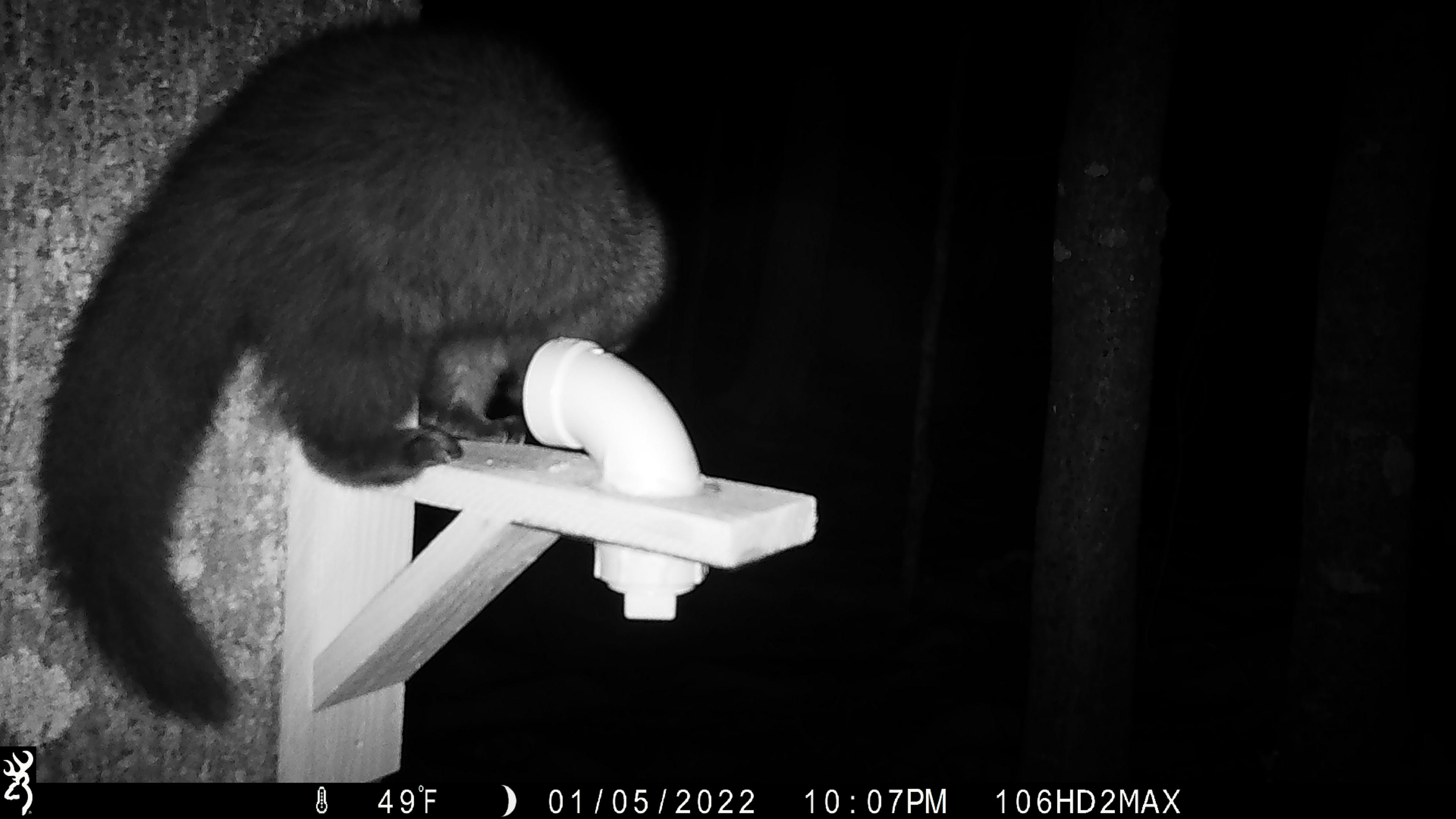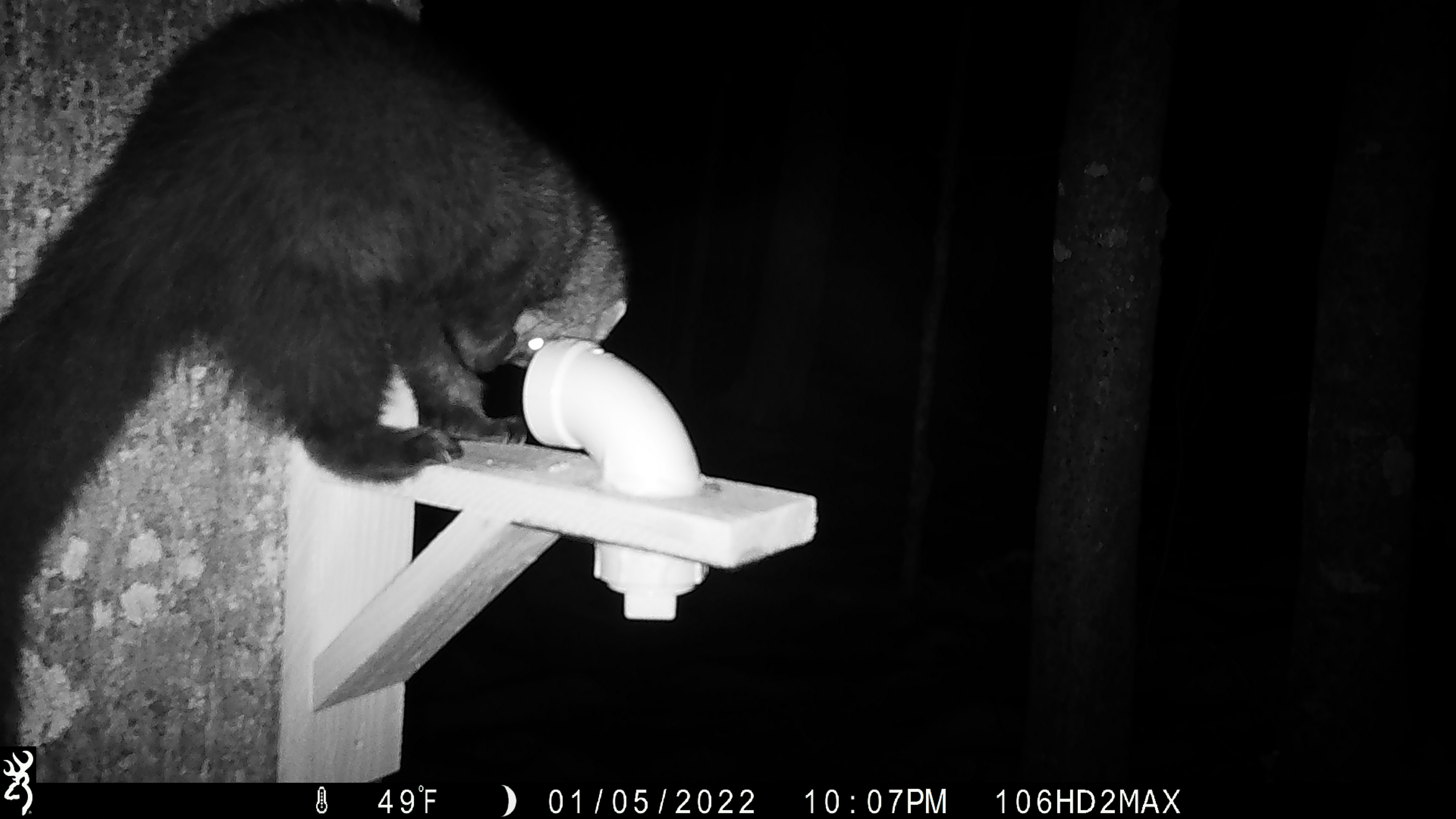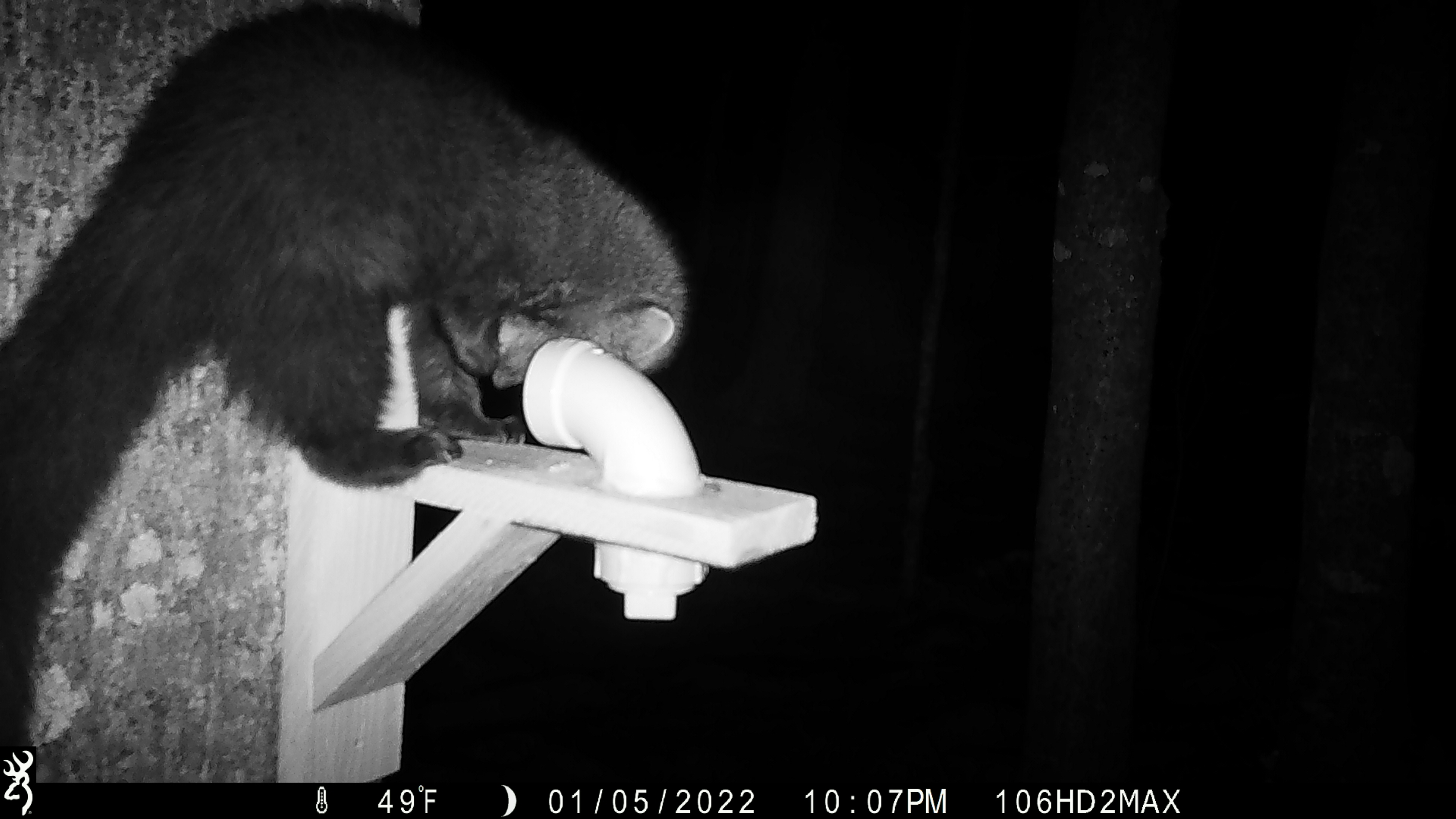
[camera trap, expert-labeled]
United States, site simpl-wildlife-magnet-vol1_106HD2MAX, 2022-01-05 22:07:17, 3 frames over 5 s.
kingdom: Animalia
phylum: Chordata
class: Mammalia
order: Carnivora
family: Mustelidae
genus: Pekania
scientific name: Pekania pennanti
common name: fisher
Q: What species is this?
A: Fisher (Pekania pennanti).